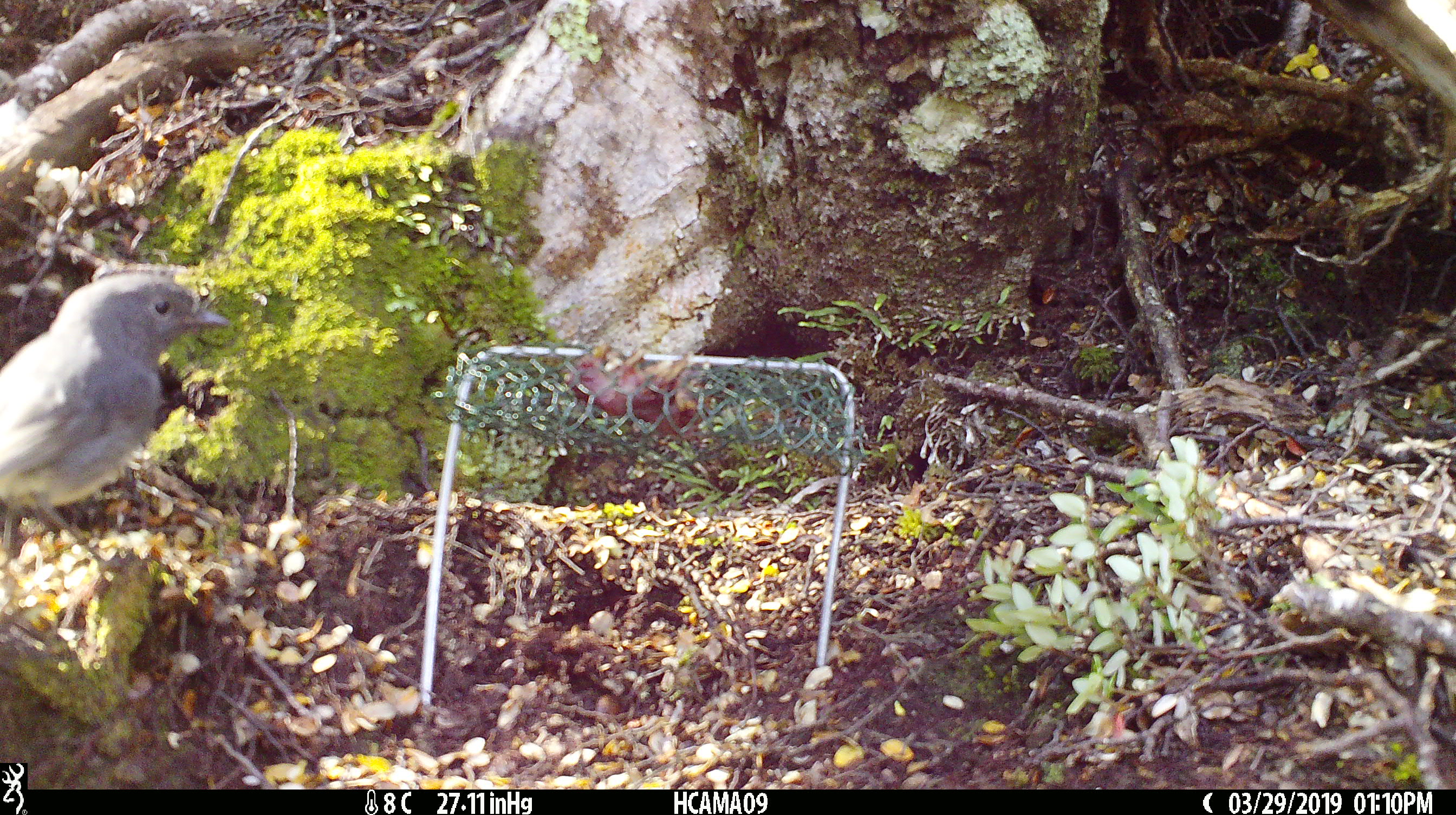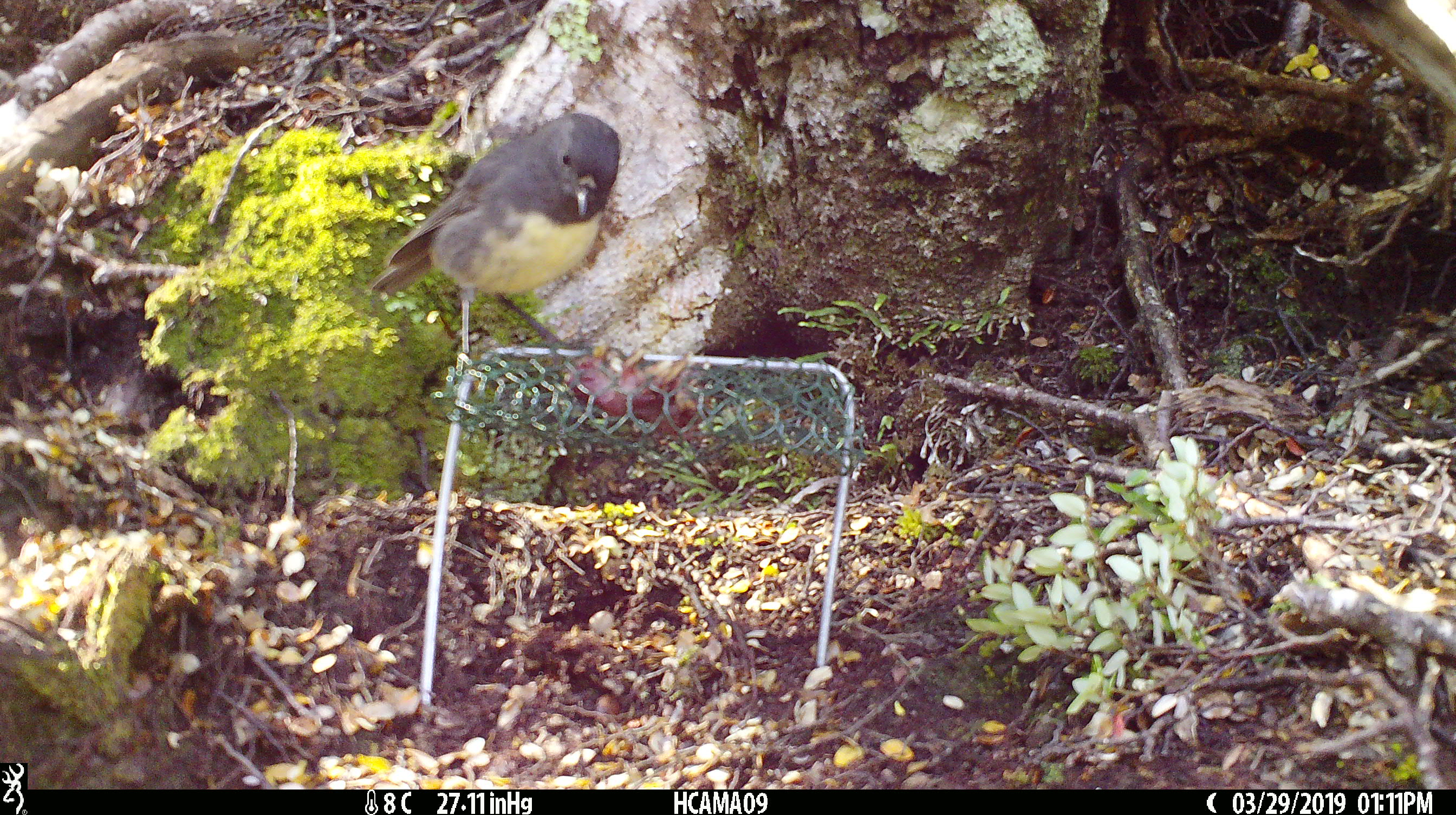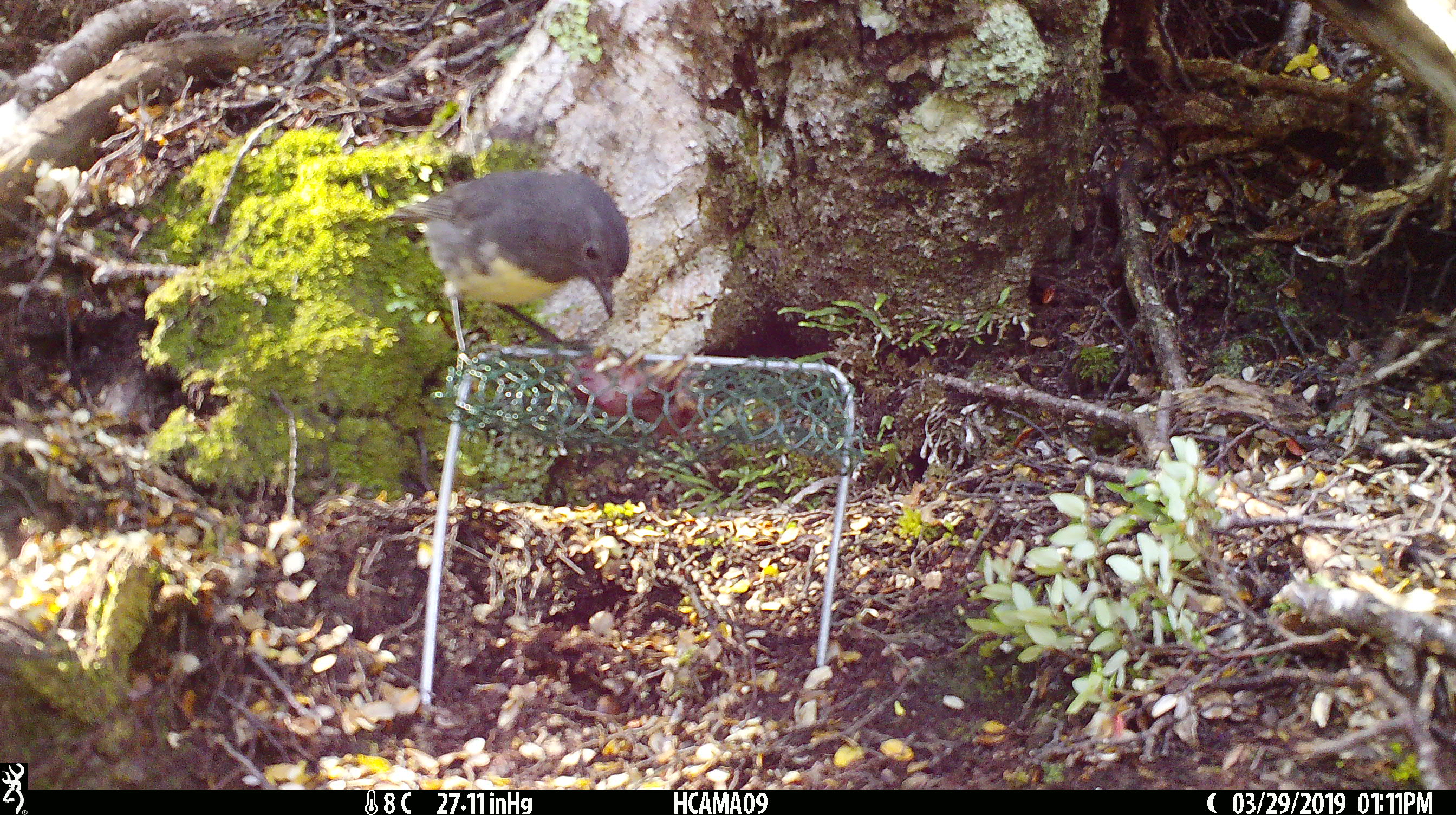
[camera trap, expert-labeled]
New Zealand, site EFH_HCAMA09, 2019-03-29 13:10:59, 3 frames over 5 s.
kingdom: Animalia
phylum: Chordata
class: Aves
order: Passeriformes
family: Petroicidae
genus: Petroica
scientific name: Petroica australis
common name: new zealand robin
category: robin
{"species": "robin (new zealand robin) (Petroica australis)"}